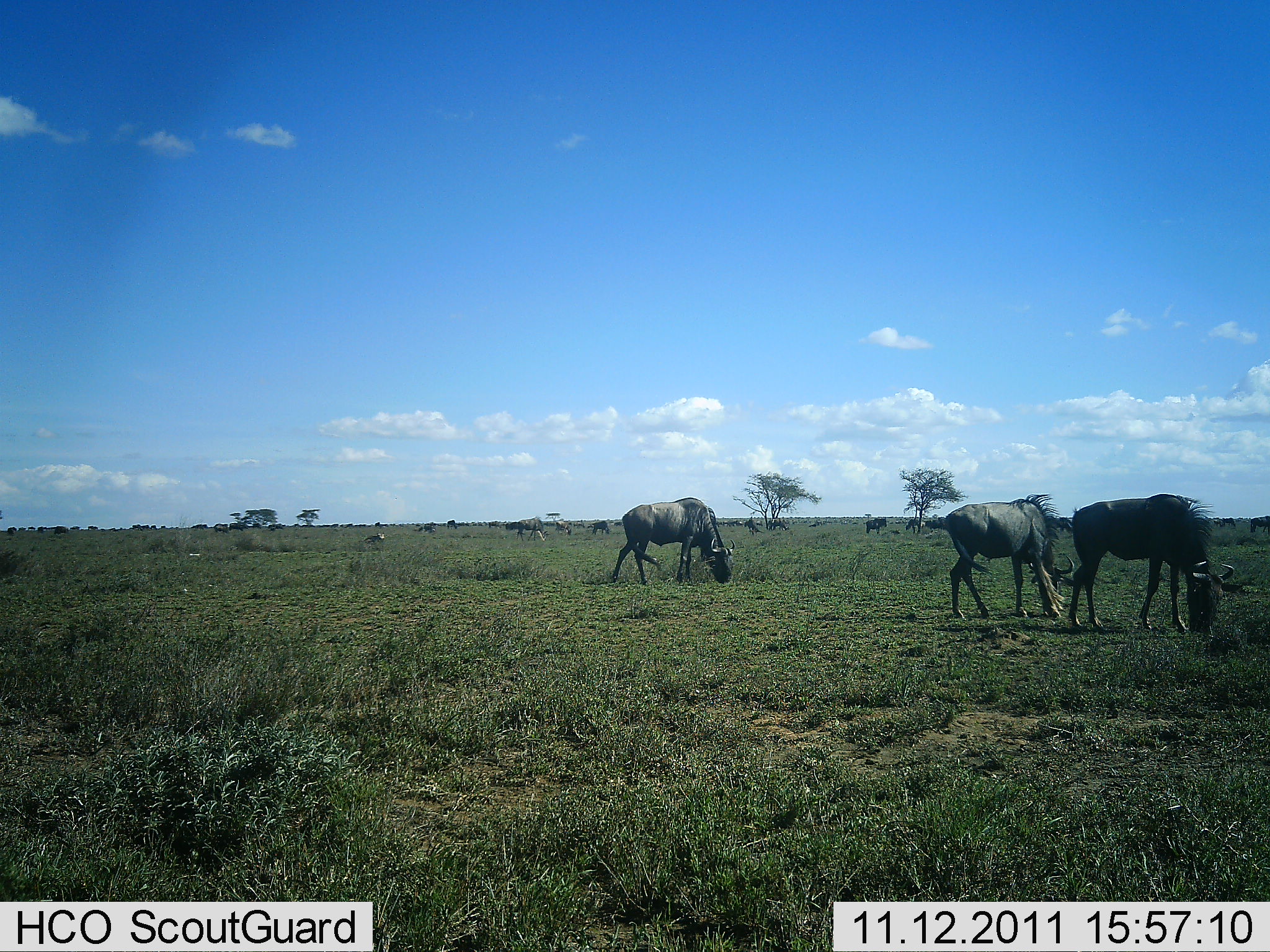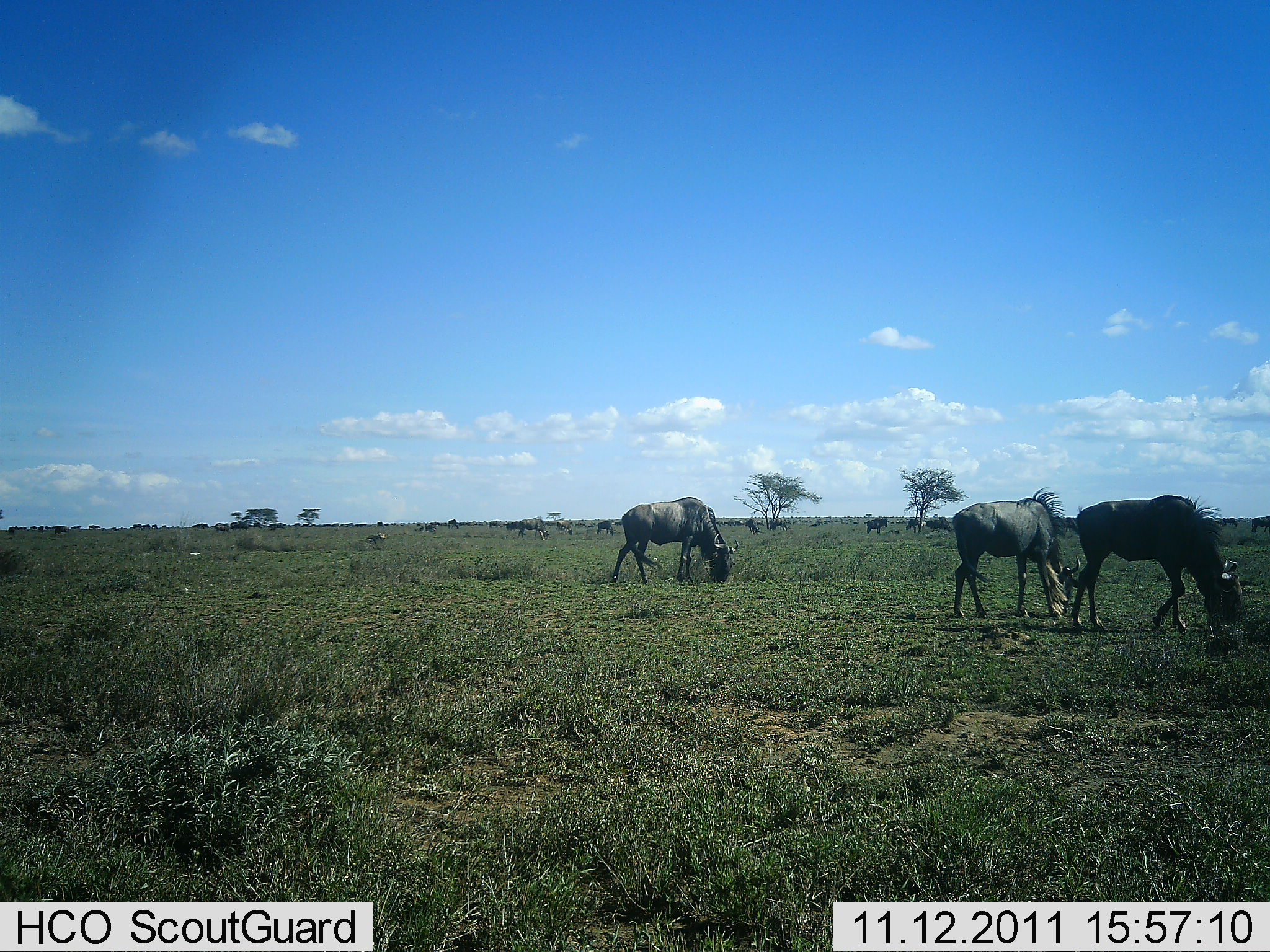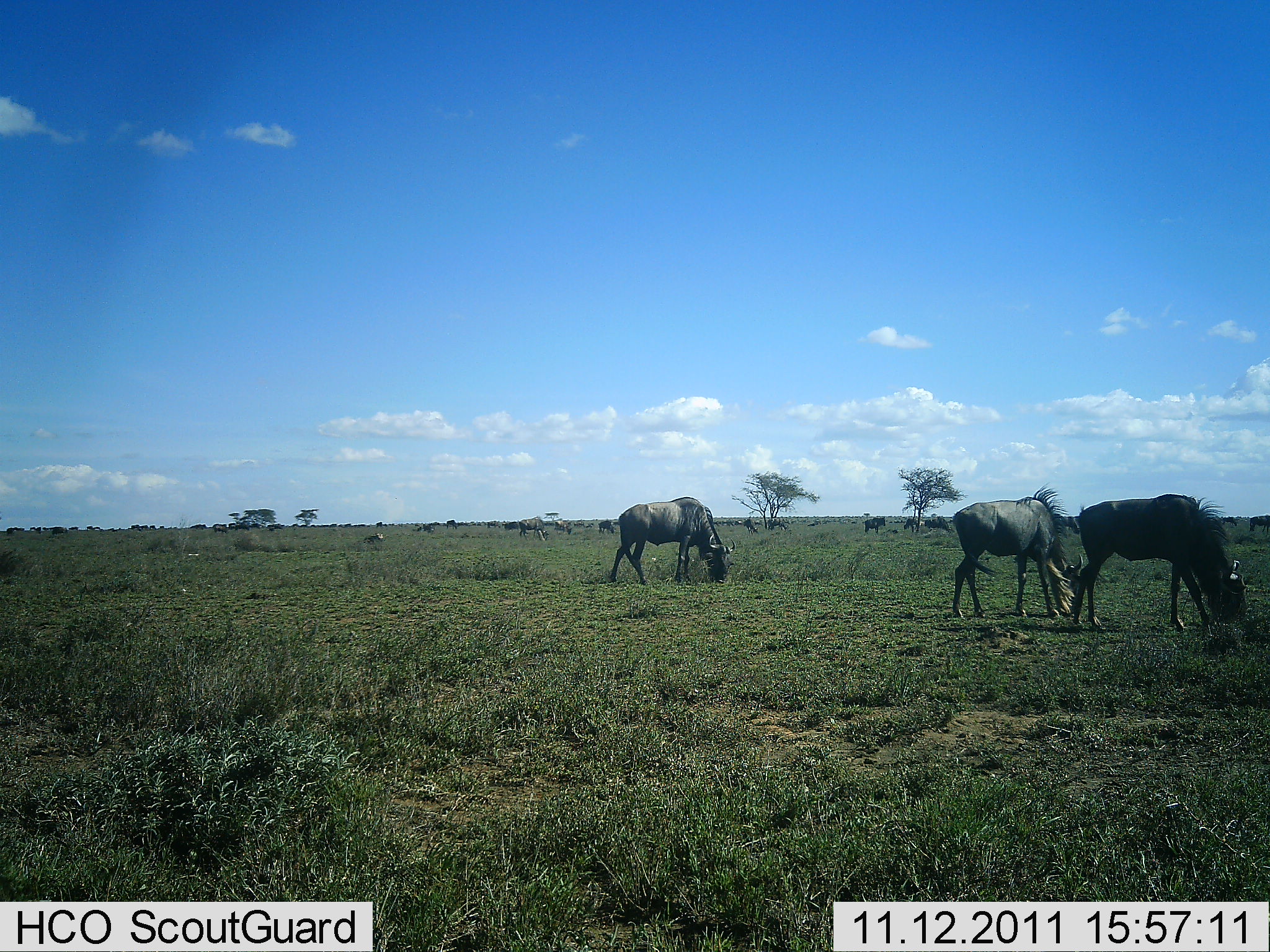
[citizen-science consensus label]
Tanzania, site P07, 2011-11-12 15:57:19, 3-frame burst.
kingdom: Animalia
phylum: Chordata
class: Mammalia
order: Artiodactyla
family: Bovidae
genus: Connochaetes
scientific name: Connochaetes taurinus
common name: blue wildebeest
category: wildebeest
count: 11-50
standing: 17%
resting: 8%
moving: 8%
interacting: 0%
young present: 8%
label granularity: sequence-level